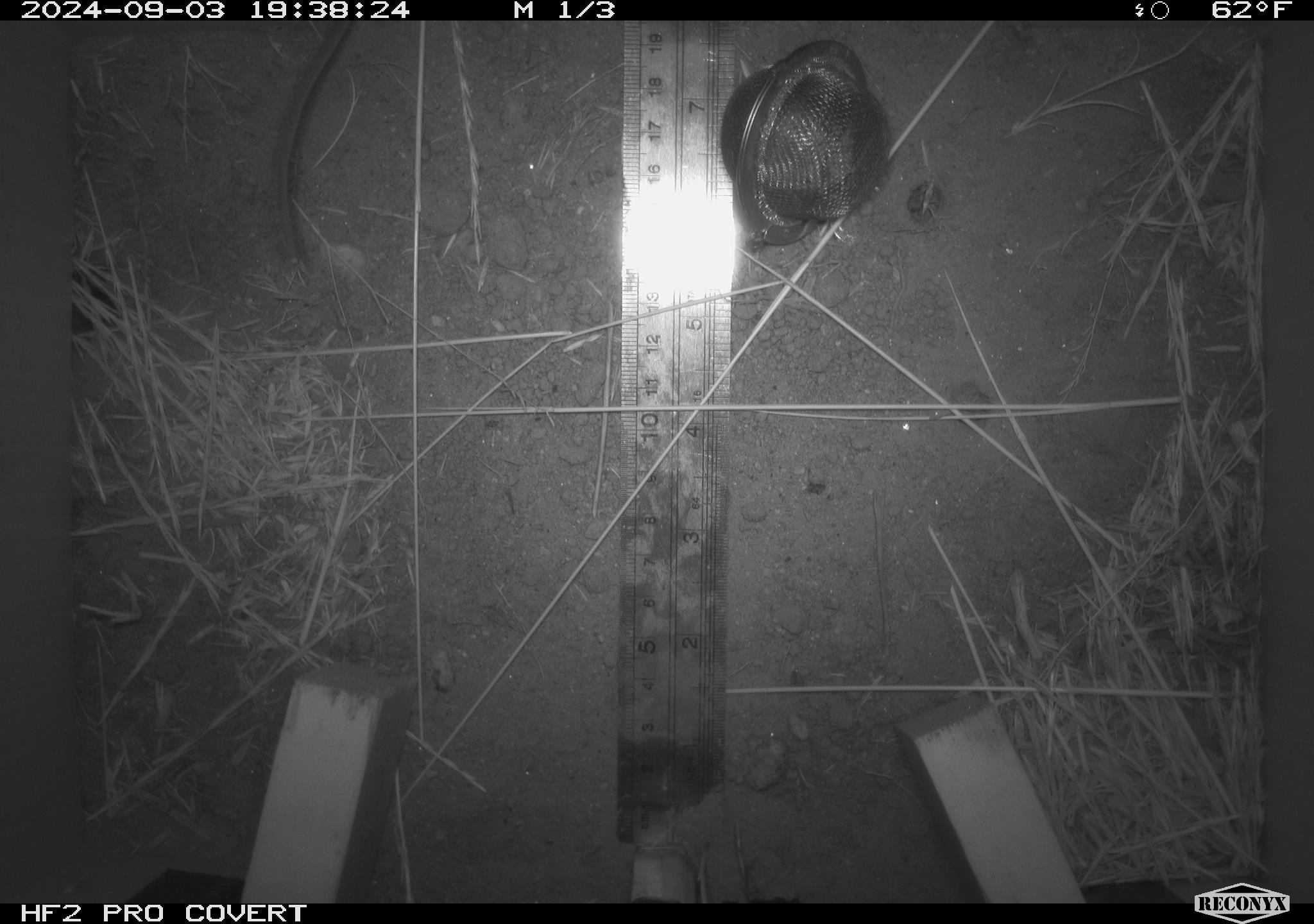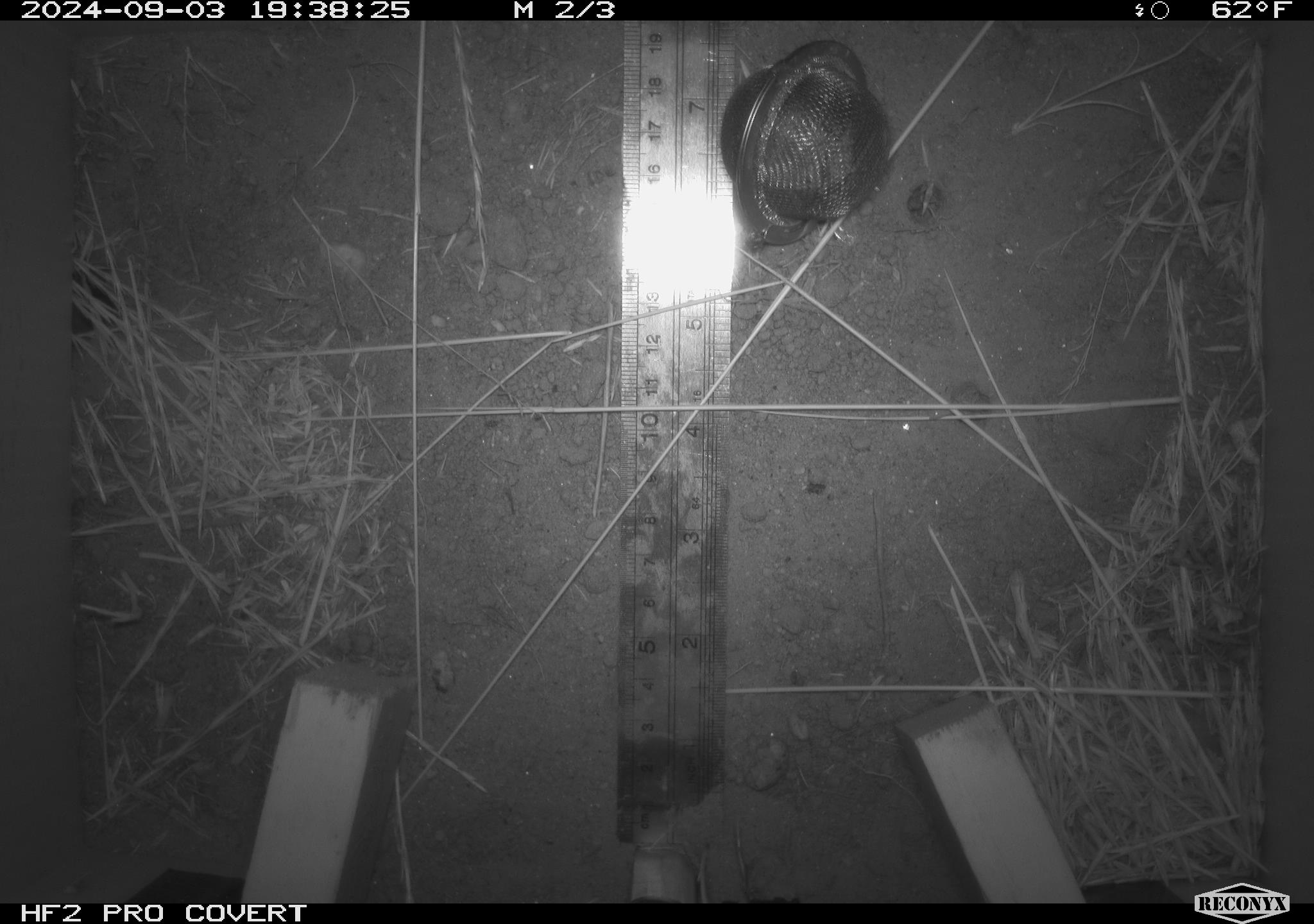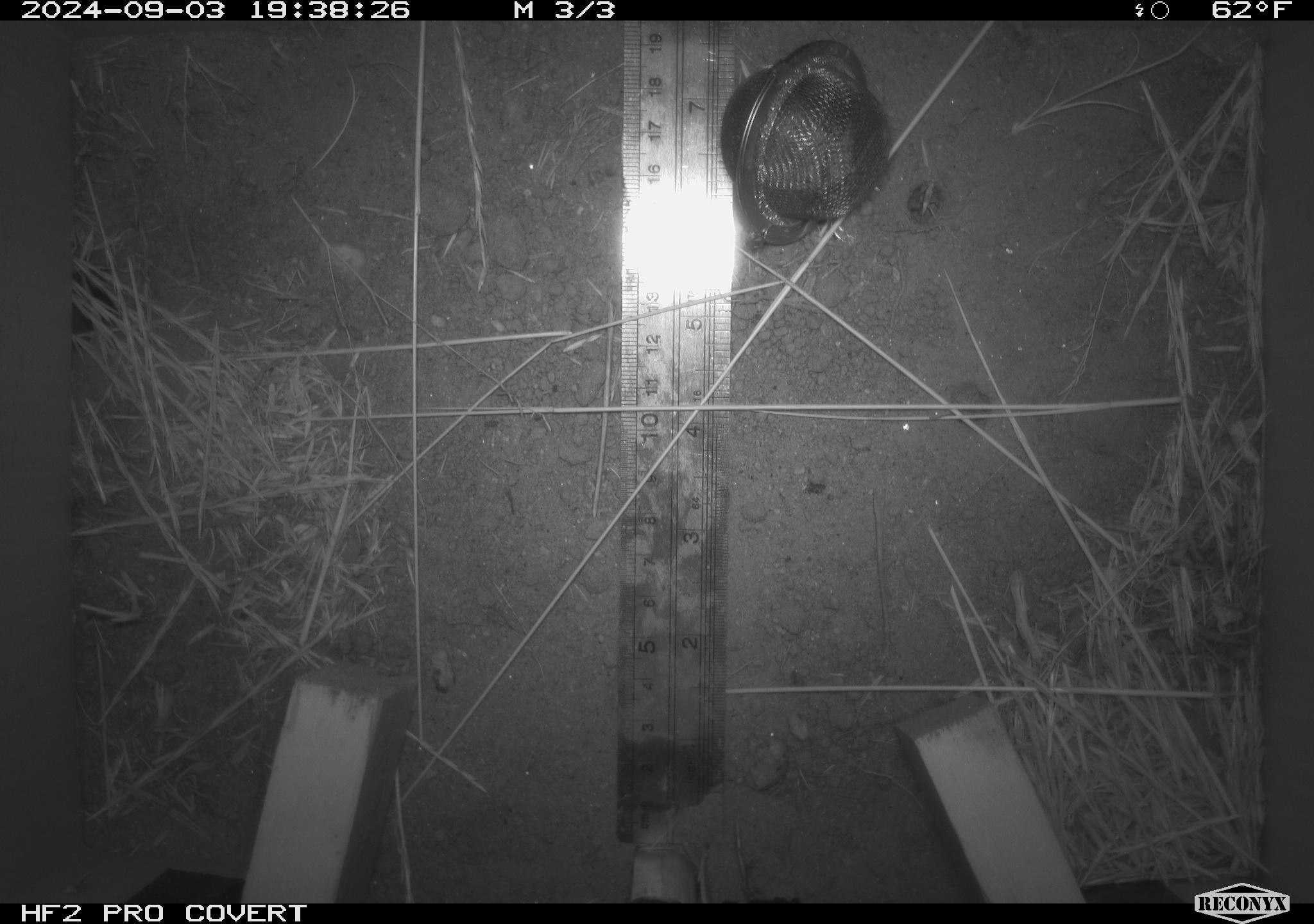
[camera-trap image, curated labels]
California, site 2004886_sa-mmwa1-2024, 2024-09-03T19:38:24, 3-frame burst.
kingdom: Animalia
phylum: Chordata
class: Mammalia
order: Rodentia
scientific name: Rodentia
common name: mouse species